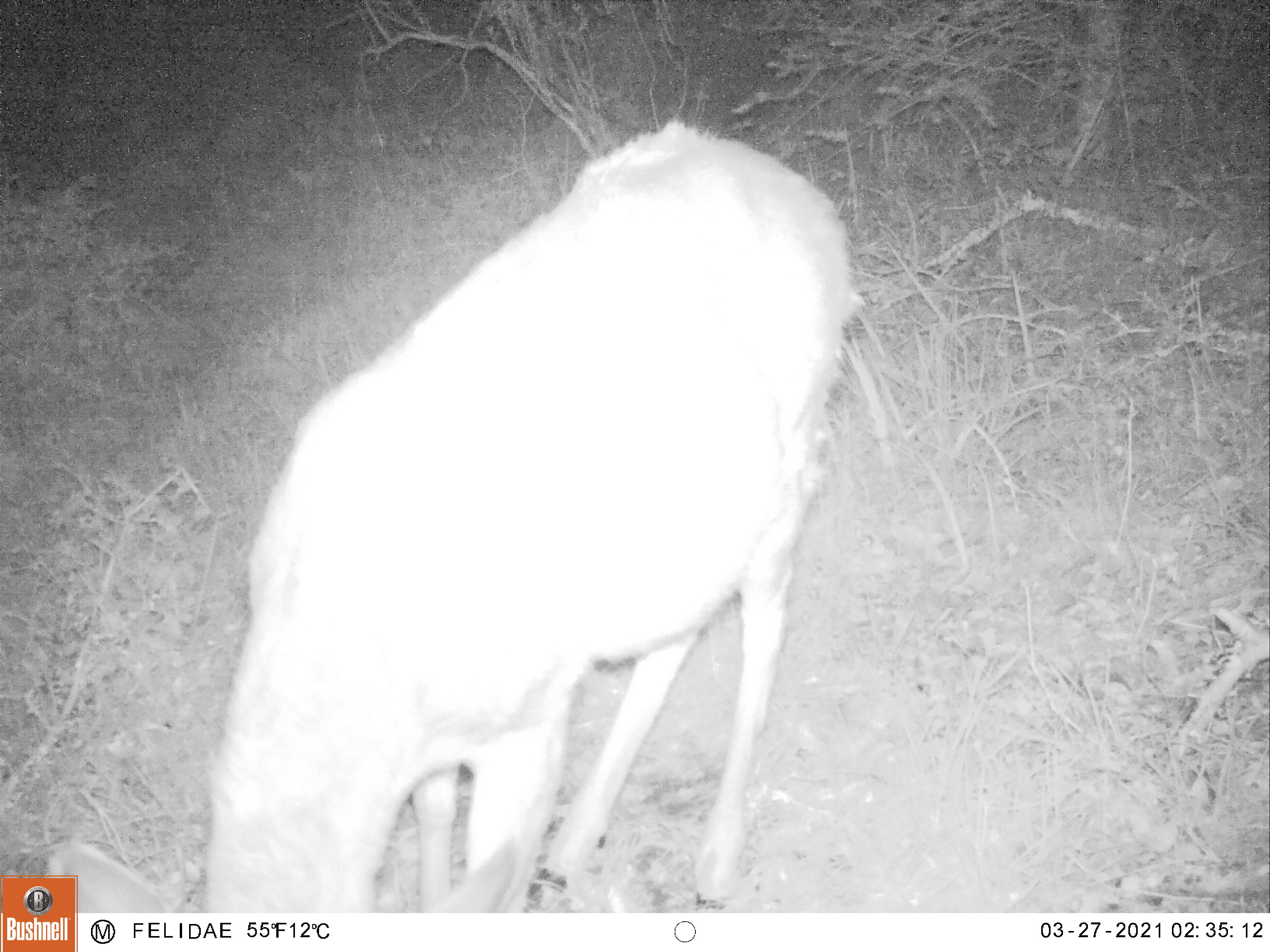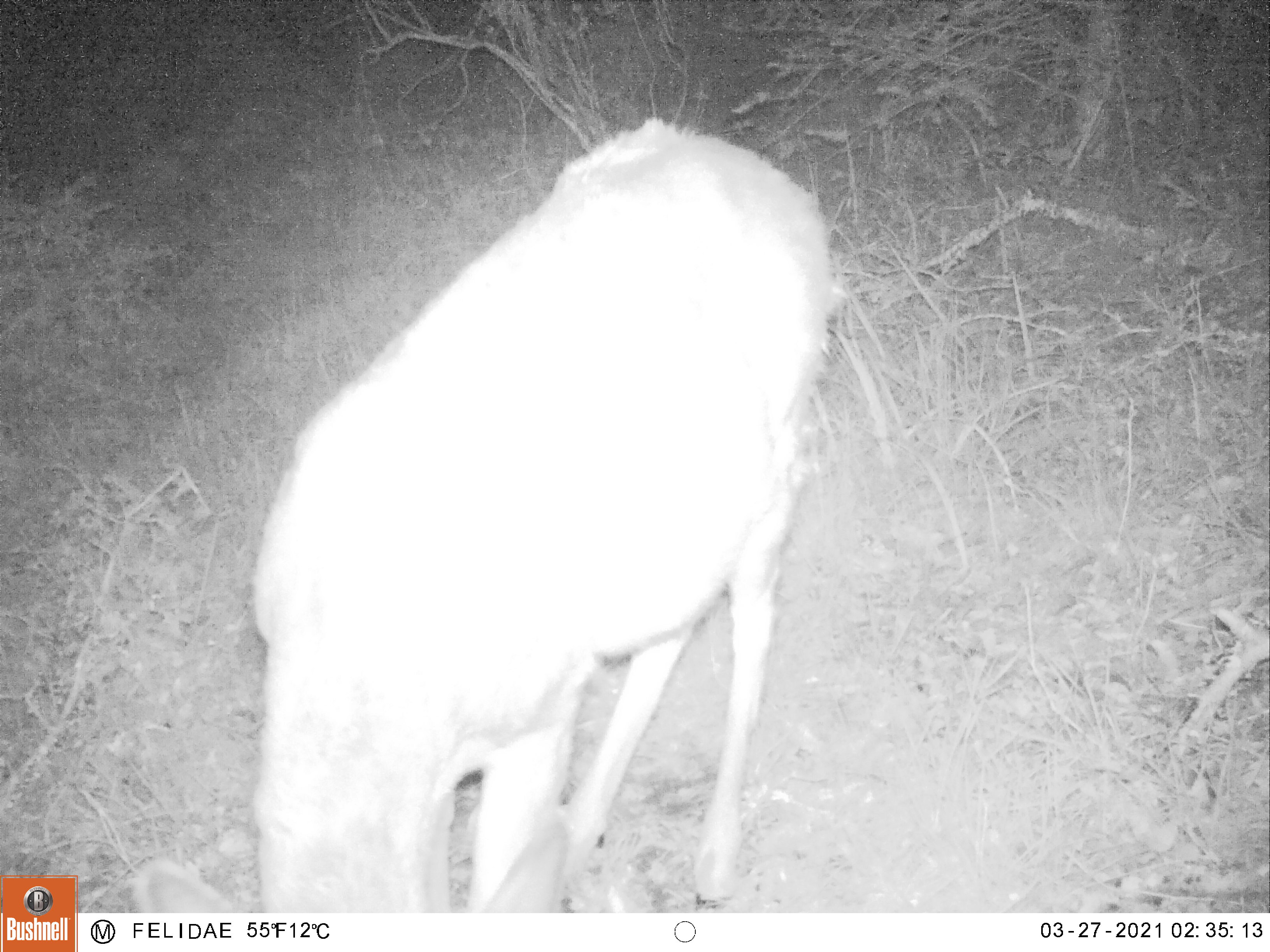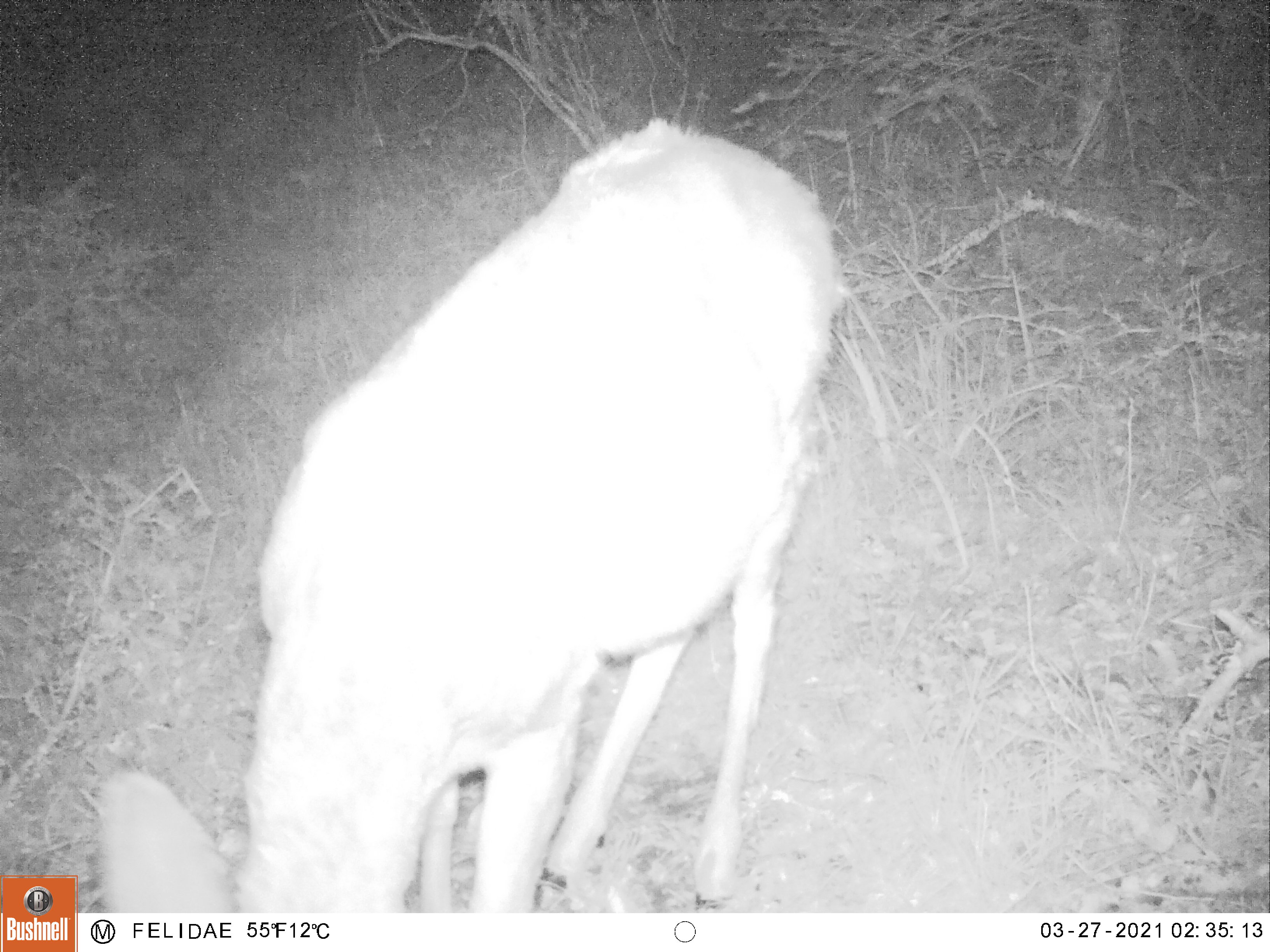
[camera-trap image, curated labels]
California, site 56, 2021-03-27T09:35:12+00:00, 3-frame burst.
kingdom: Animalia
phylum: Chordata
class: Mammalia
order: Artiodactyla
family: Cervidae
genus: Odocoileus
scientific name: Odocoileus hemionus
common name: mule deer